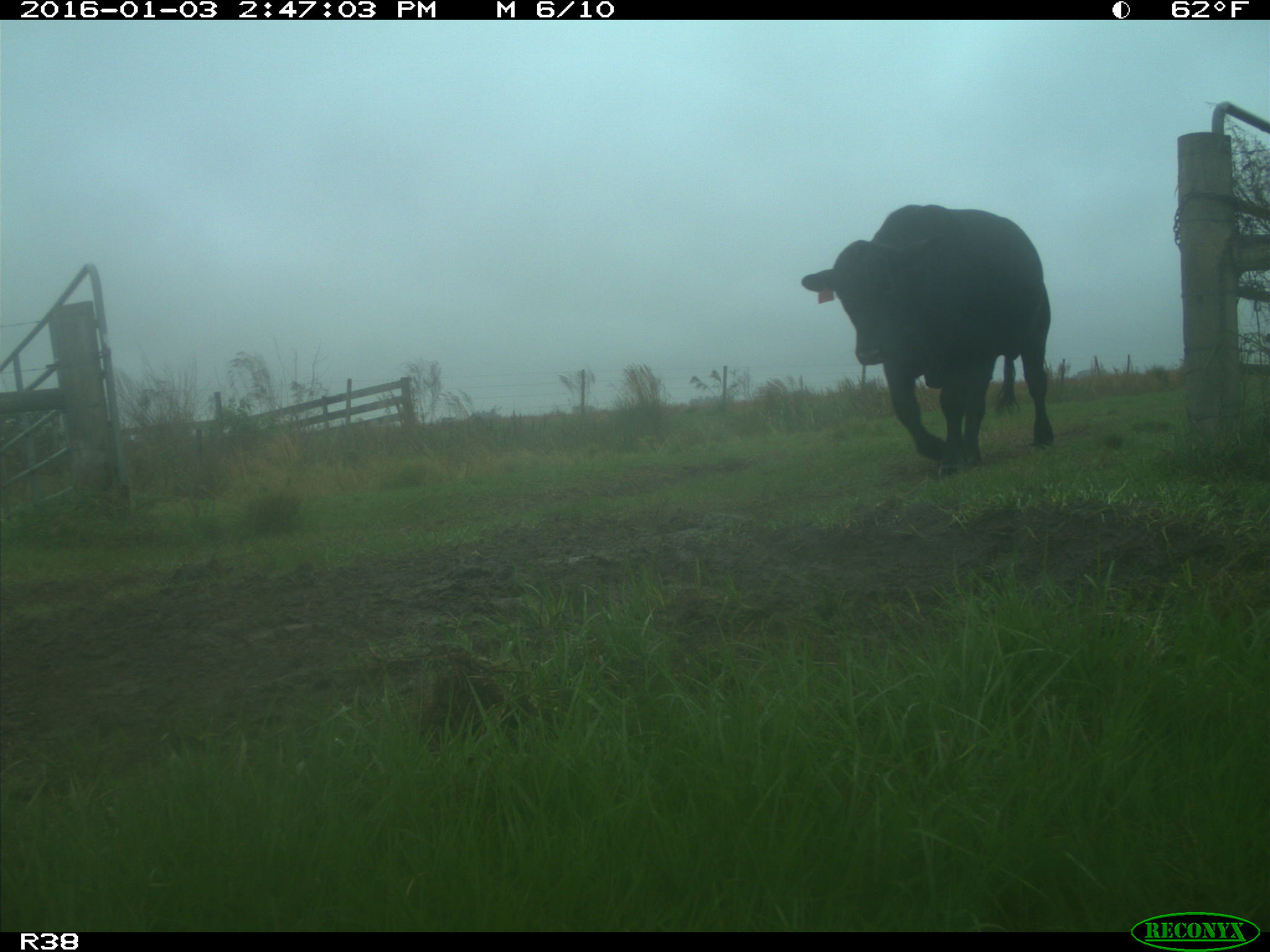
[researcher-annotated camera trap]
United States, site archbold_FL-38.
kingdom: Animalia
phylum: Chordata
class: Mammalia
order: Artiodactyla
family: Bovidae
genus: Bos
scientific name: Bos taurus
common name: domestic cow